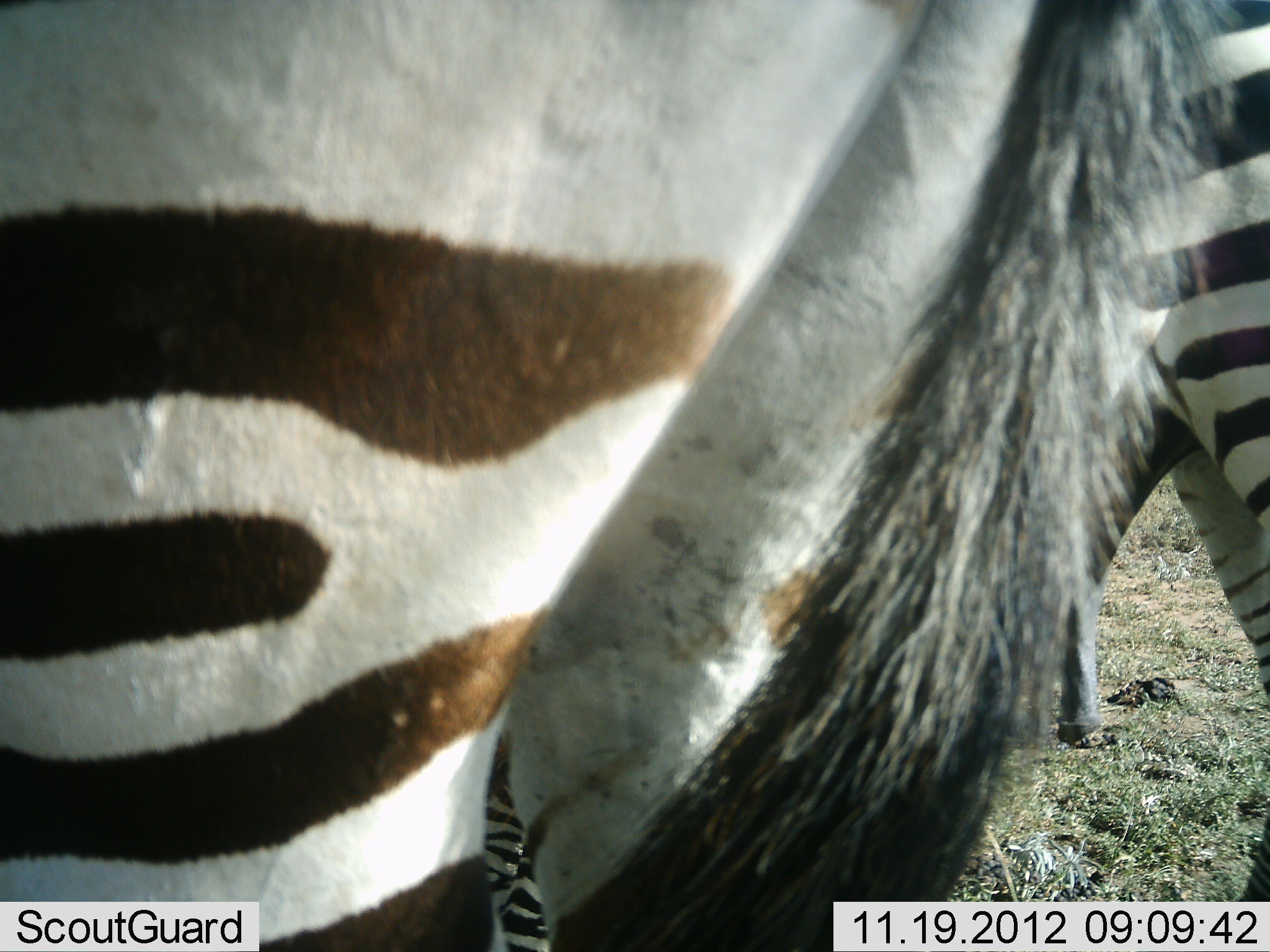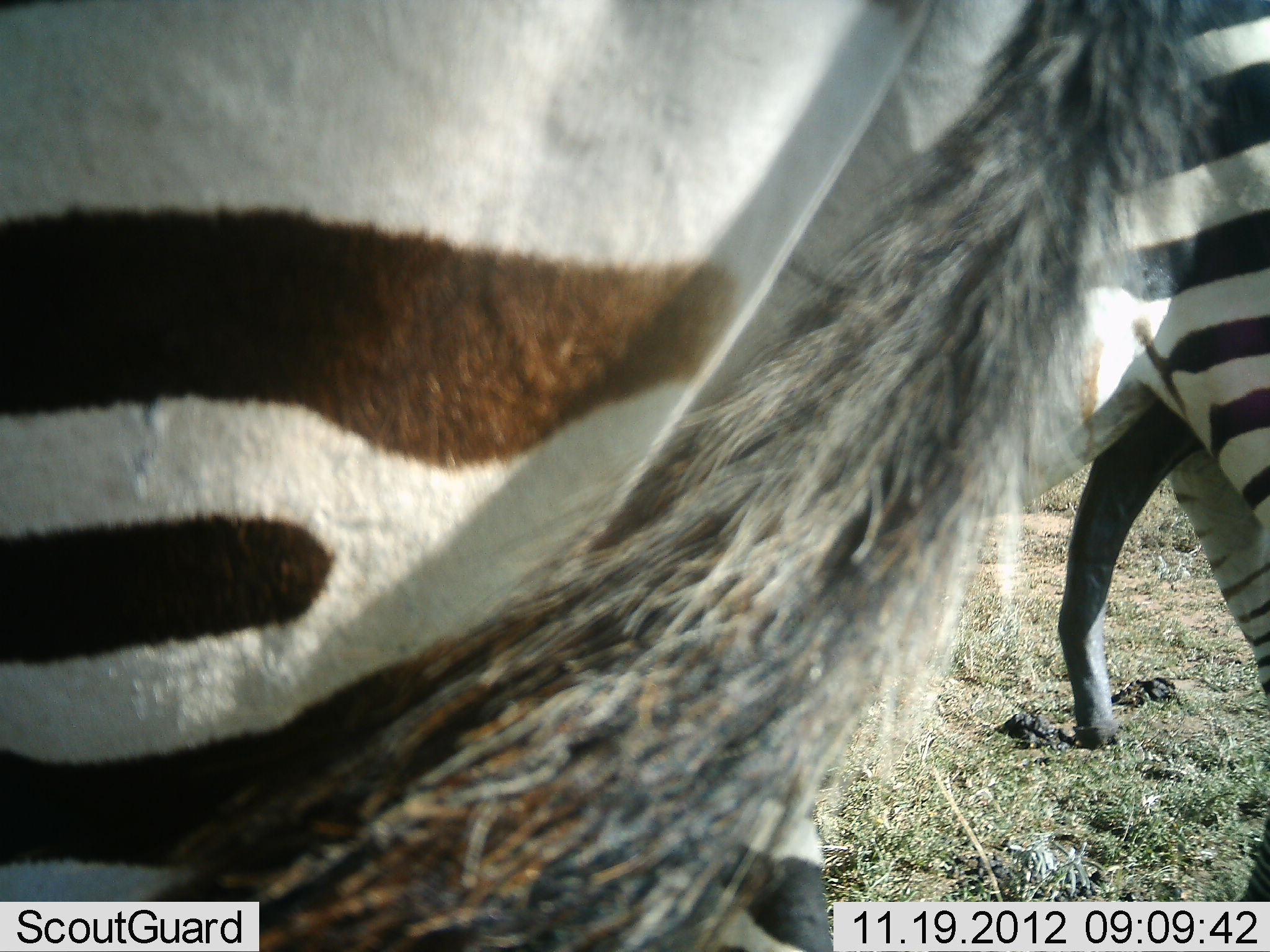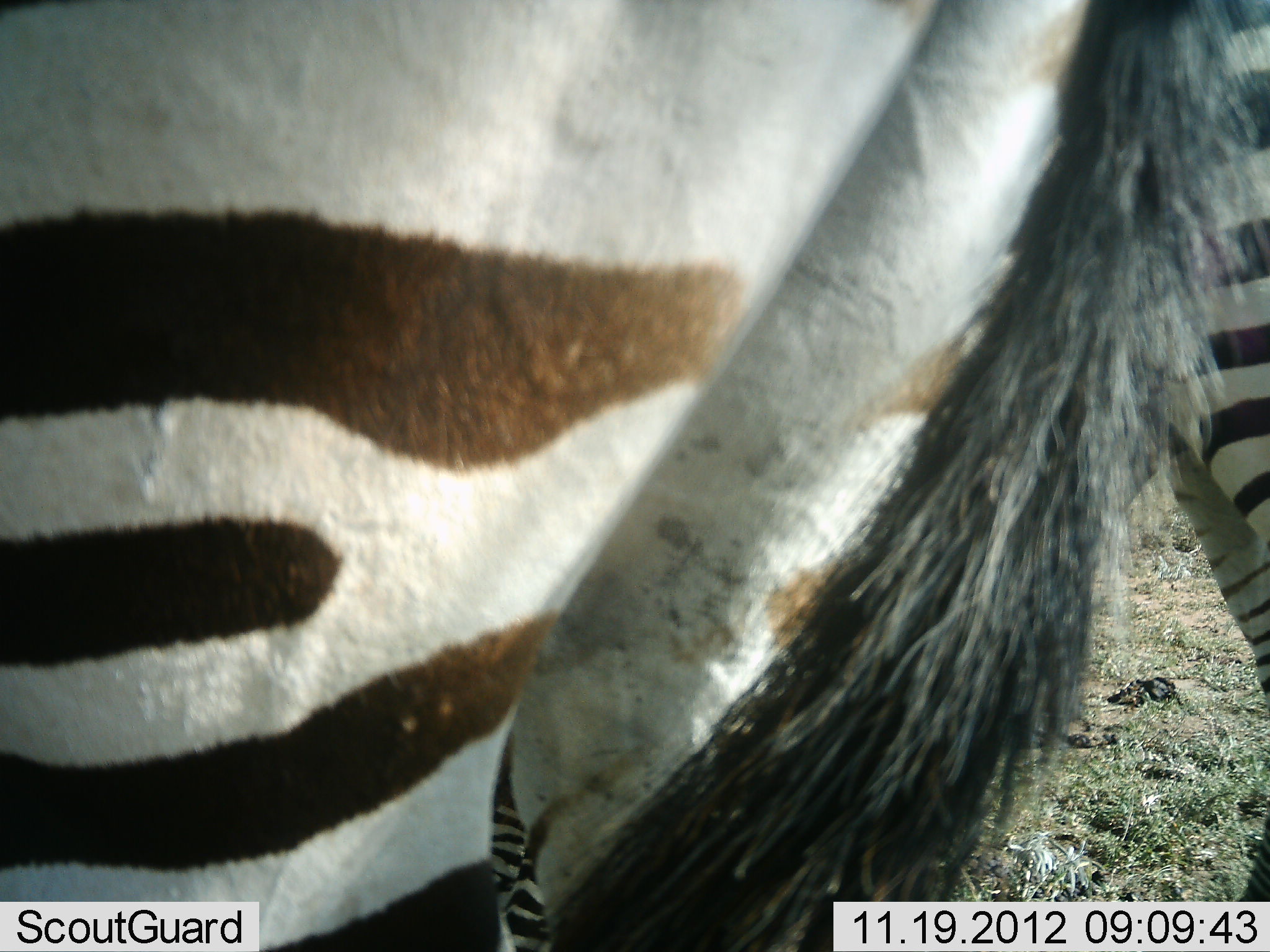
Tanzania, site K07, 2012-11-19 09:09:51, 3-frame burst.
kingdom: Animalia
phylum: Chordata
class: Mammalia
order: Perissodactyla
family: Equidae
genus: Equus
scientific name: Equus quagga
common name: plains zebra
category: zebra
Zebra (plains zebra) (Equus quagga), count 2. Behavior (volunteer vote fractions): standing 80%, resting 0%, moving 20%, interacting 10%. Young present (vote fraction): 10%. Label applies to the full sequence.